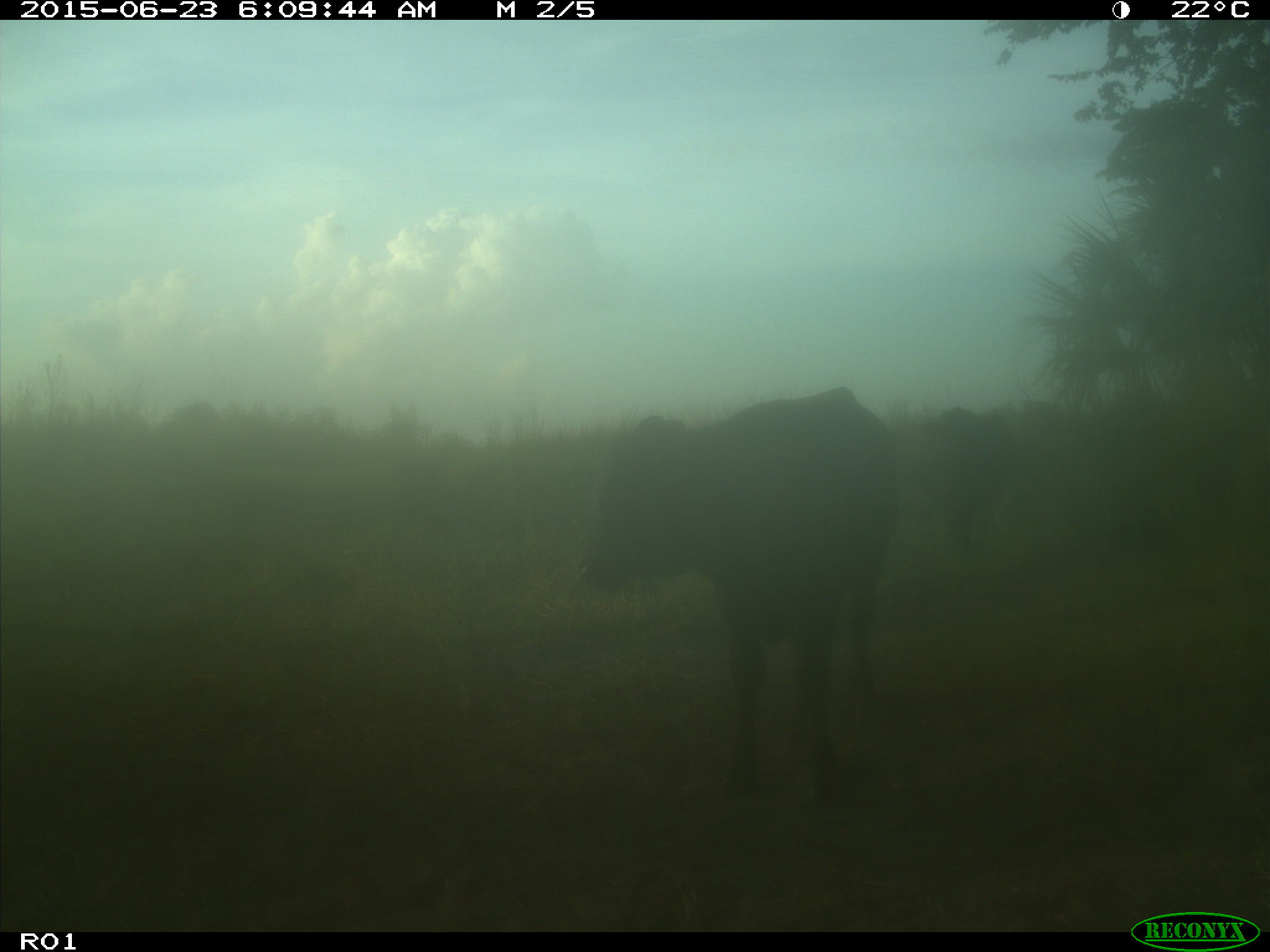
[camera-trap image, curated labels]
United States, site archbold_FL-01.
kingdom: Animalia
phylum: Chordata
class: Mammalia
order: Artiodactyla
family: Bovidae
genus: Bos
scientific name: Bos taurus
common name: domestic cow